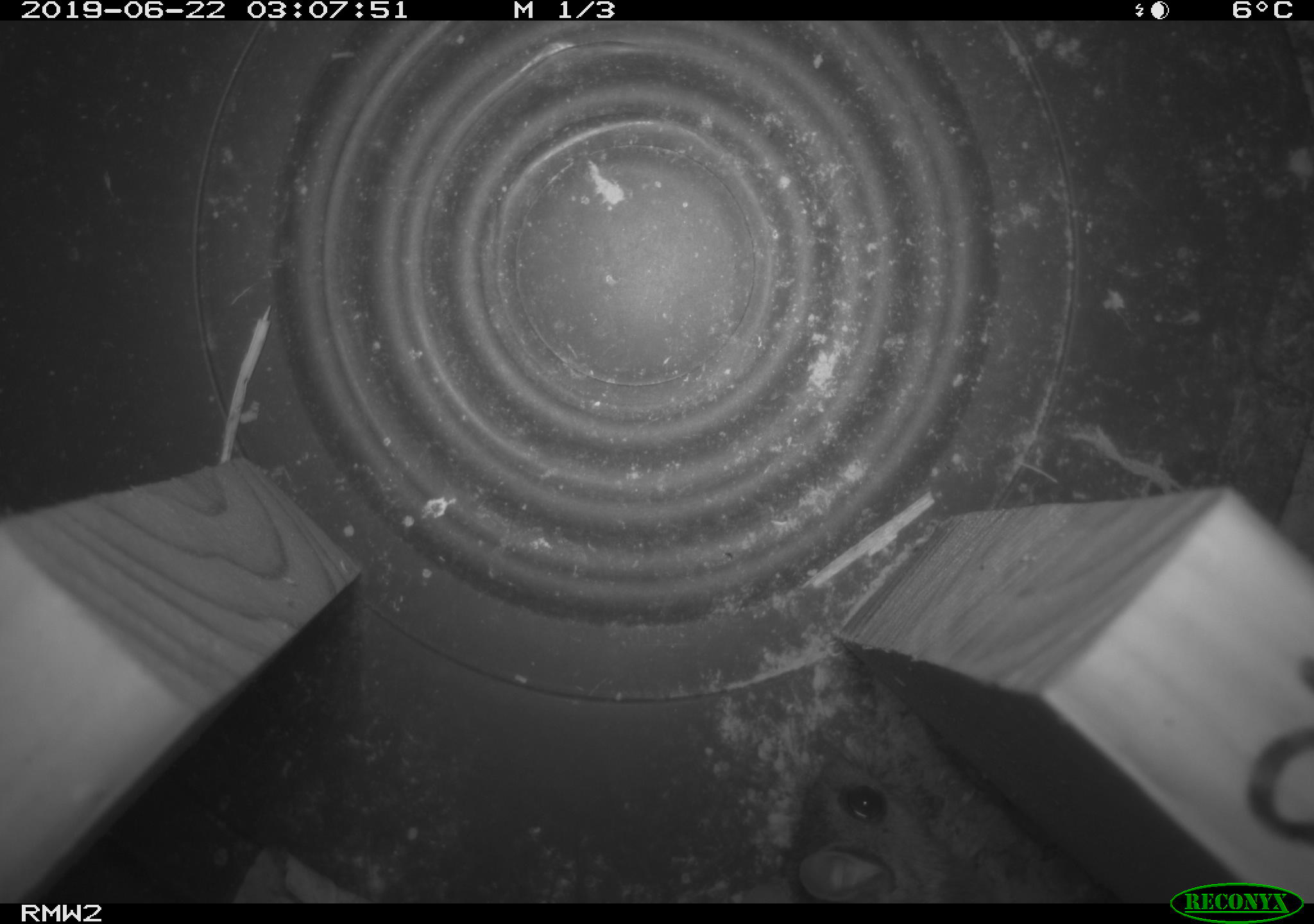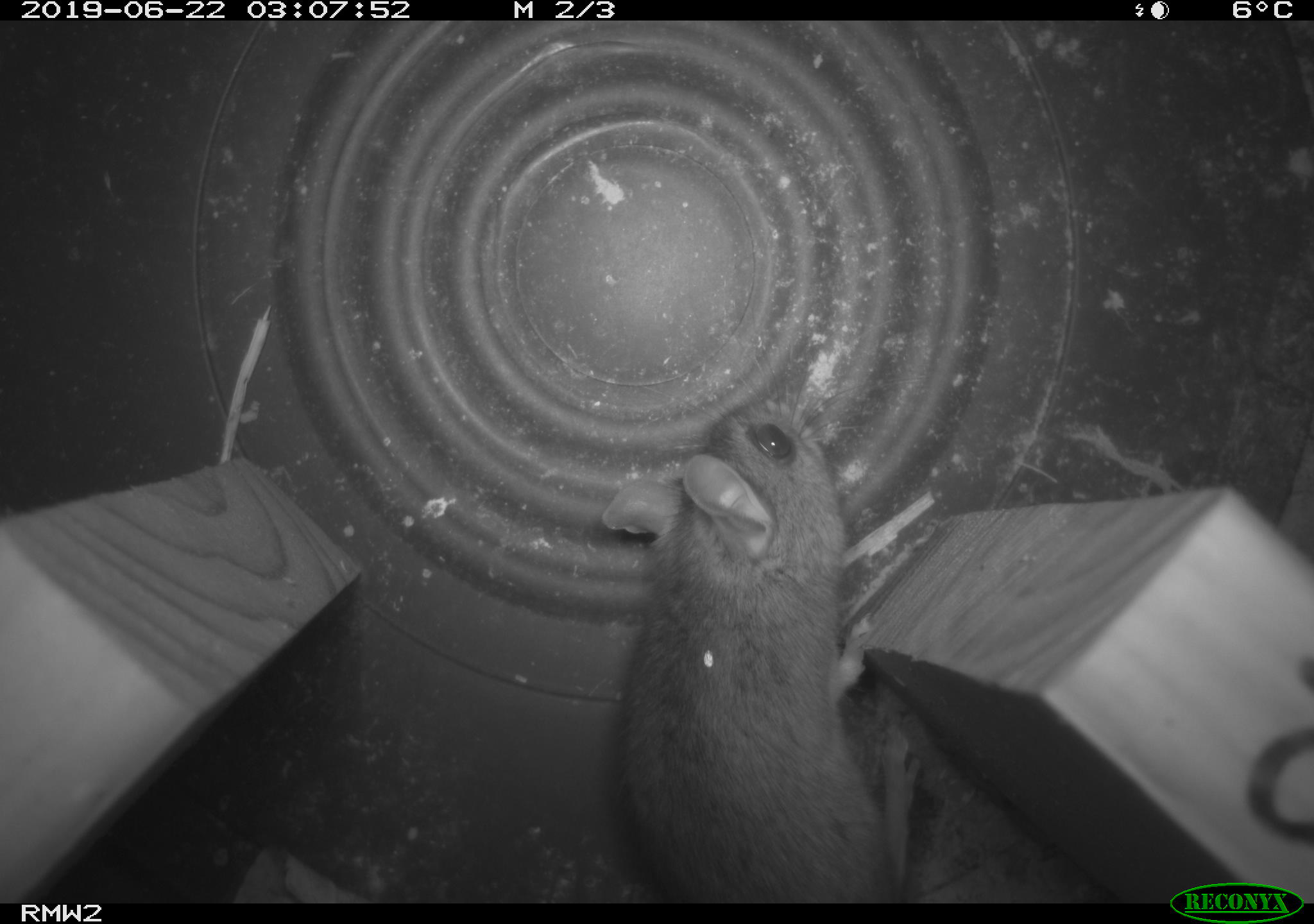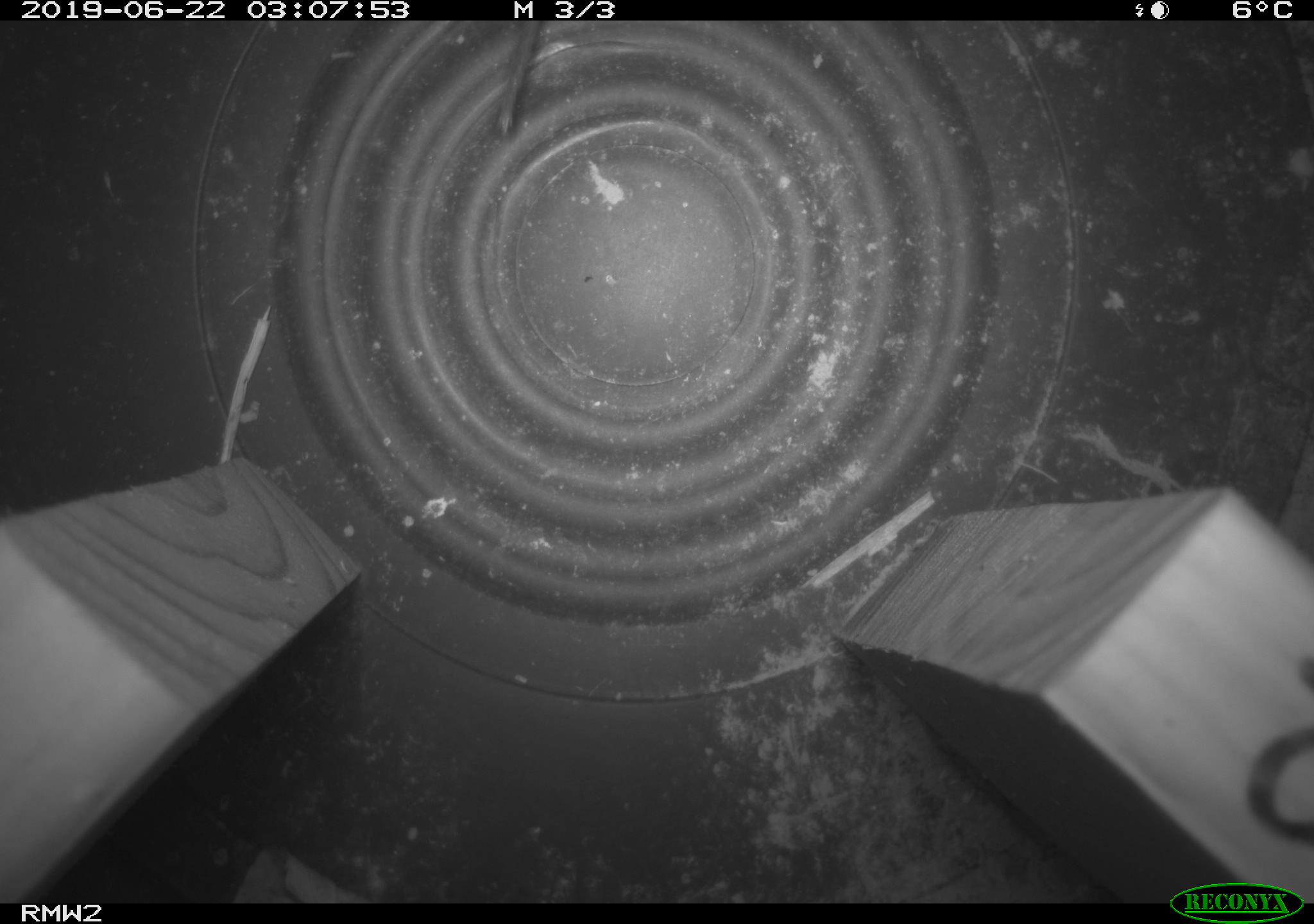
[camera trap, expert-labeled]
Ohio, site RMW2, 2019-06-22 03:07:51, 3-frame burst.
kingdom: Animalia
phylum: Chordata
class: Mammalia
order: Rodentia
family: Cricetidae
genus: Peromyscus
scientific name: Peromyscus leucopus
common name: white-footed mouse